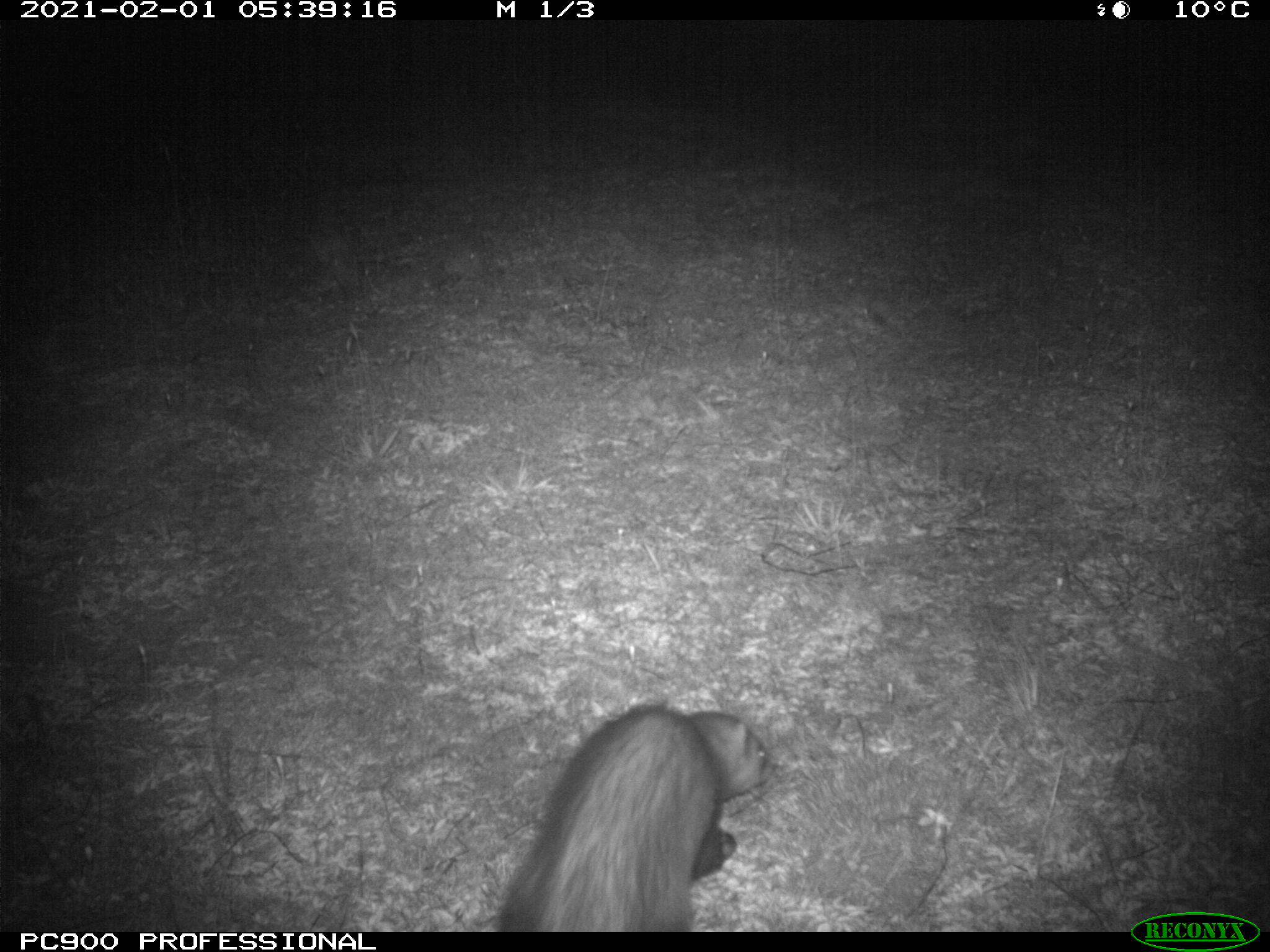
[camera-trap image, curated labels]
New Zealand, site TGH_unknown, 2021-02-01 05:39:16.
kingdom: Animalia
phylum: Chordata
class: Mammalia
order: Carnivora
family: Mustelidae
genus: Mustela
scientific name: Mustela furo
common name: ferret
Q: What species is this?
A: Ferret (Mustela furo).